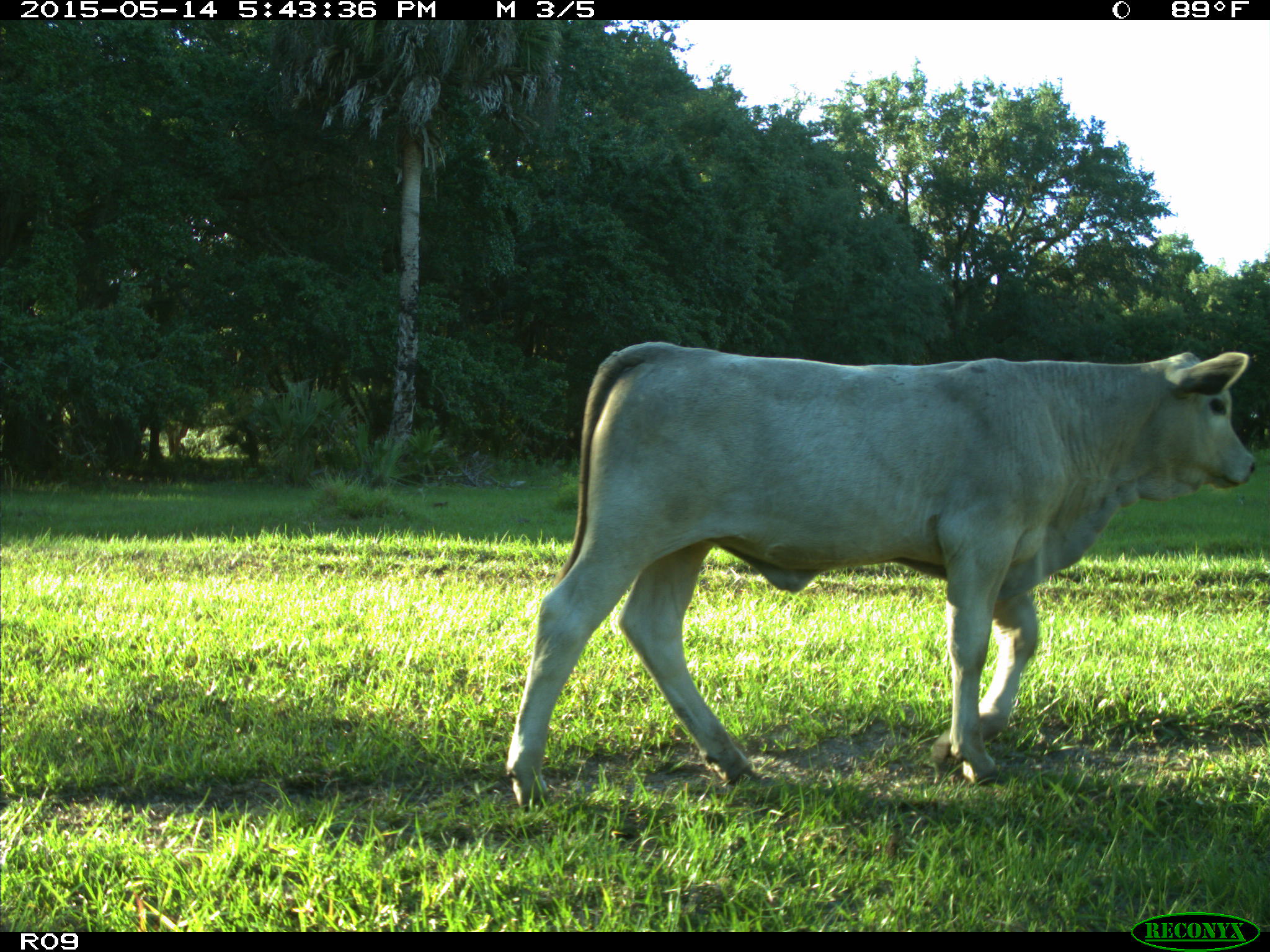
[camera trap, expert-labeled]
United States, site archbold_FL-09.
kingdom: Animalia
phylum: Chordata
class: Mammalia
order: Artiodactyla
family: Bovidae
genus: Bos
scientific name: Bos taurus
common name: domestic cow